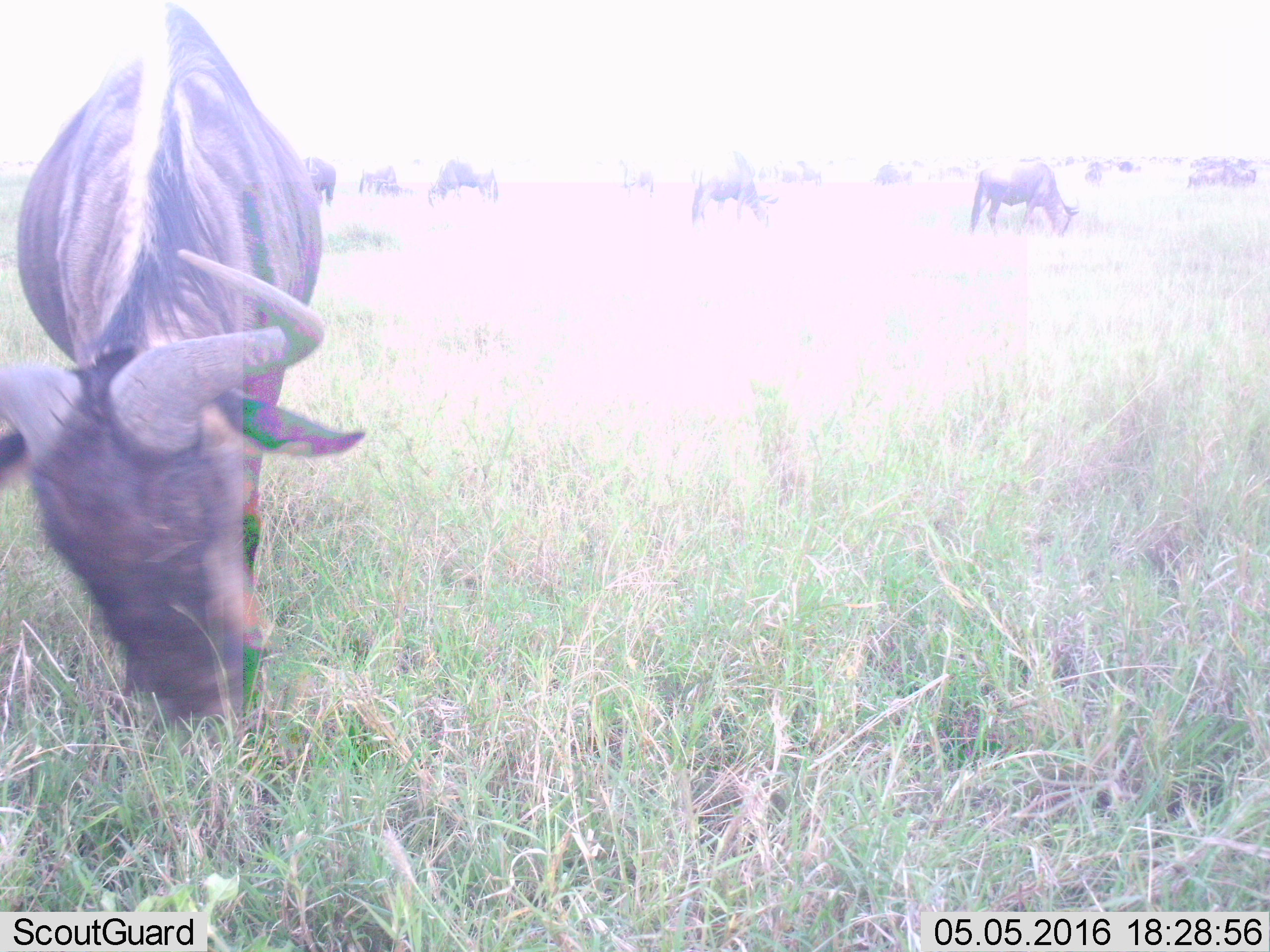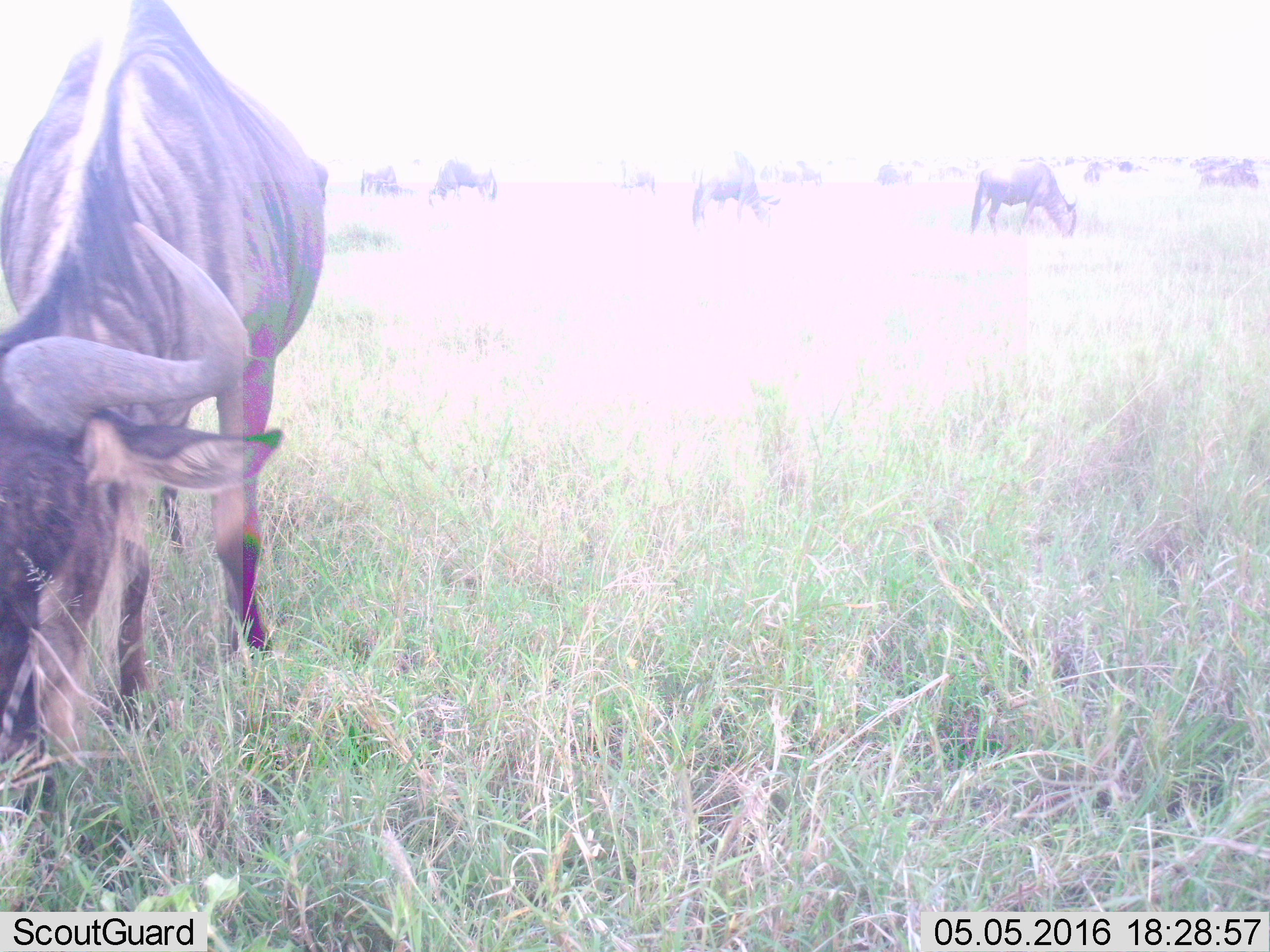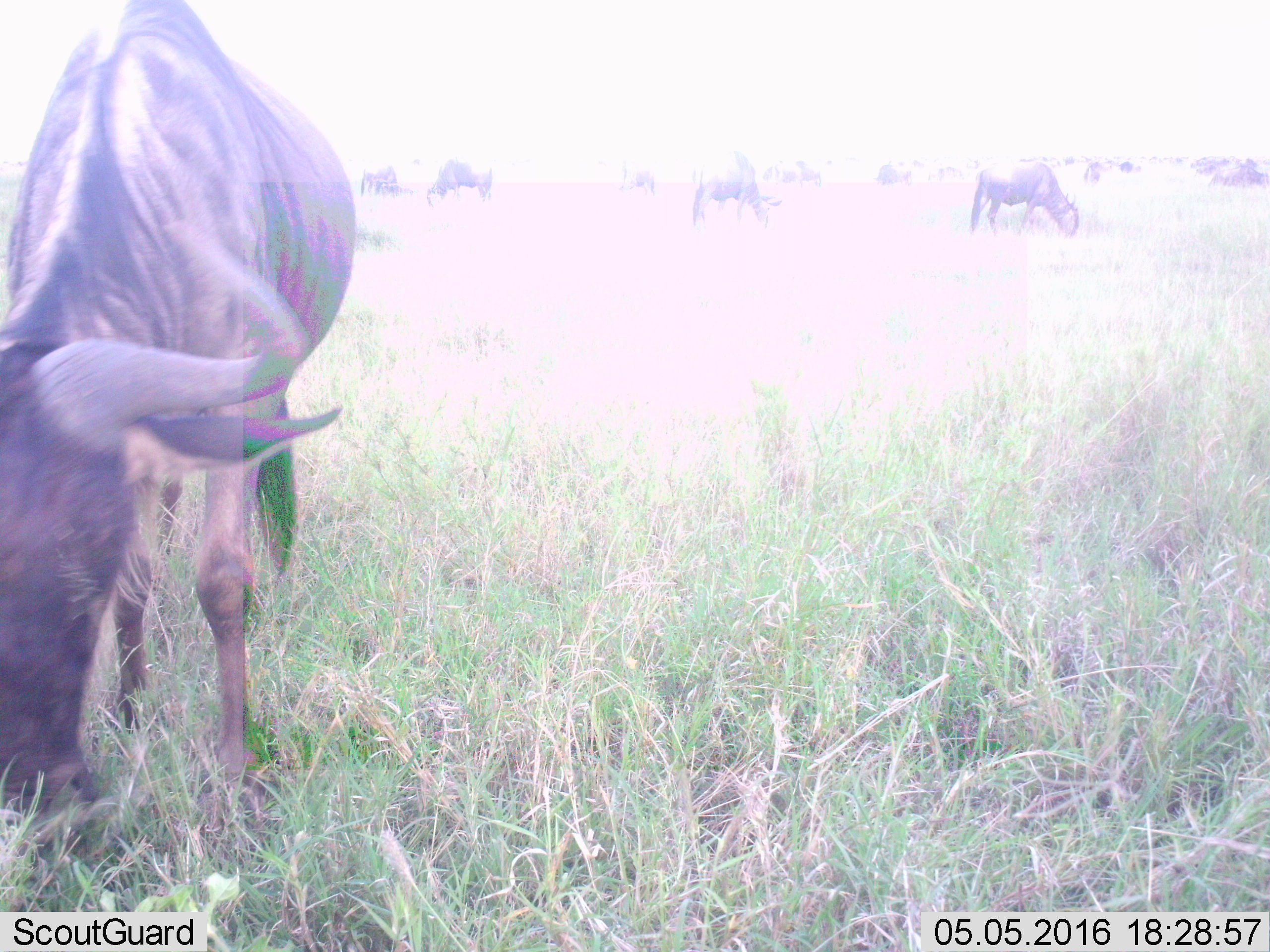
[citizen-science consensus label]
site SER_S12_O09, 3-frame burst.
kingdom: Animalia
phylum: Chordata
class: Mammalia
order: Artiodactyla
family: Bovidae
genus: Connochaetes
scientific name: Connochaetes taurinus taurinus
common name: blue wildebeest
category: wildebeestblue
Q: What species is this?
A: Wildebeestblue (blue wildebeest) (Connochaetes taurinus taurinus).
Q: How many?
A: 11-50.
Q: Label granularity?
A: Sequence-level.